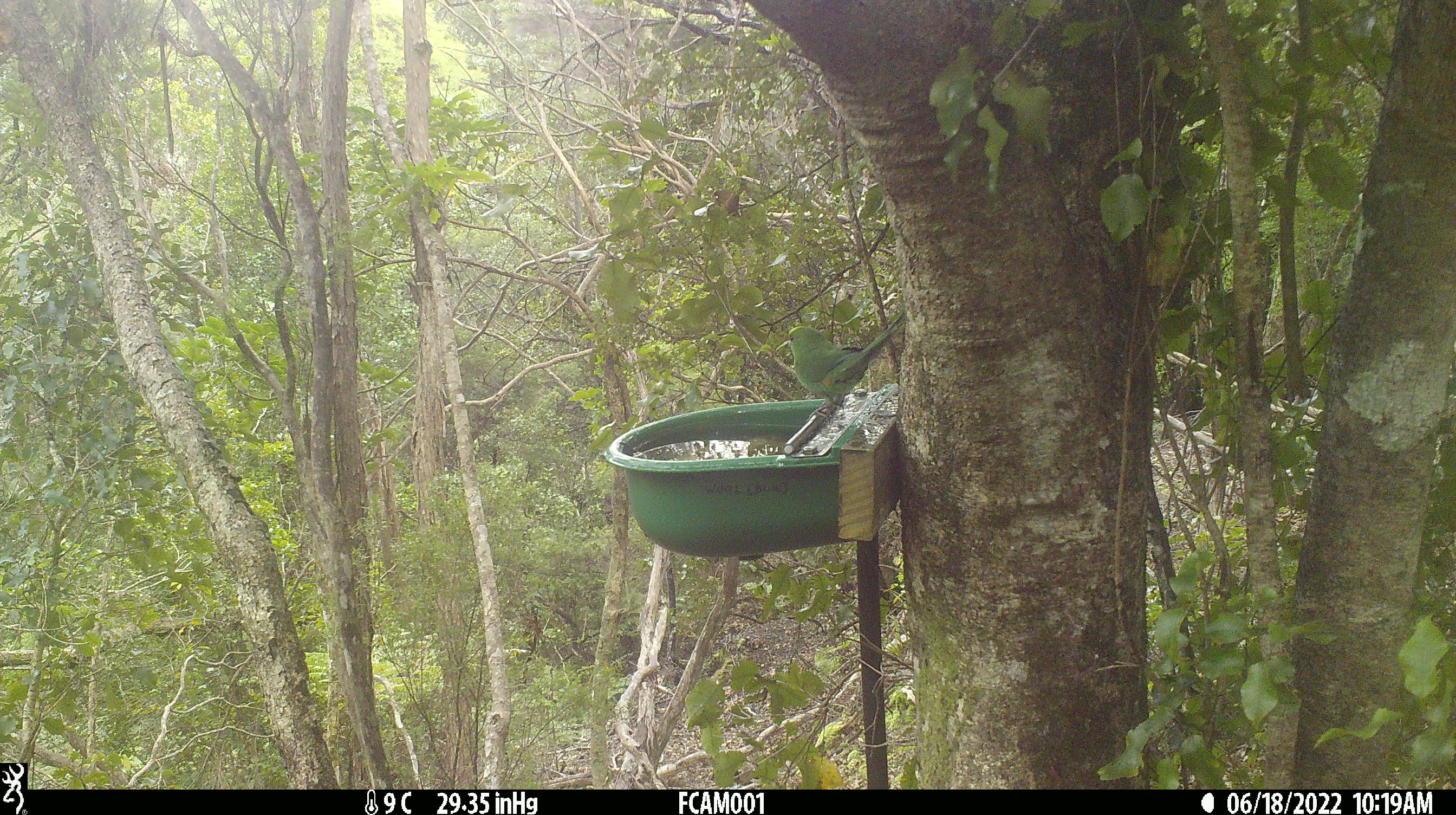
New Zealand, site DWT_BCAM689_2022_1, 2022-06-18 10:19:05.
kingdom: Animalia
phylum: Chordata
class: Aves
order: Psittaciformes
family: Psittaculidae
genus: Cyanoramphus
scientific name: Cyanoramphus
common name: parakeet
Parakeet (Cyanoramphus).